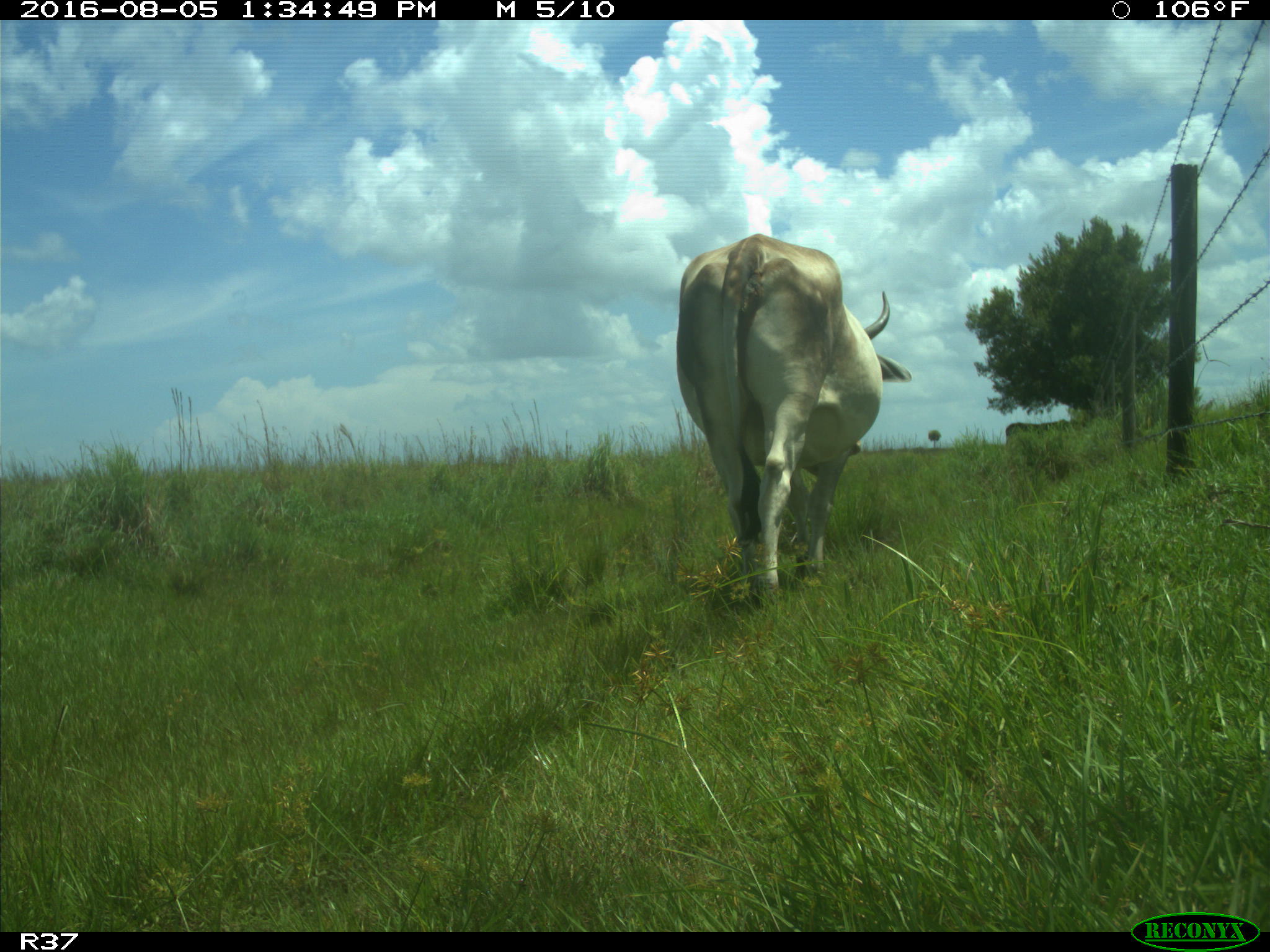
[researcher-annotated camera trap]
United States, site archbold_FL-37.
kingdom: Animalia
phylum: Chordata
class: Mammalia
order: Artiodactyla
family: Bovidae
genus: Bos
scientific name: Bos taurus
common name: domestic cow